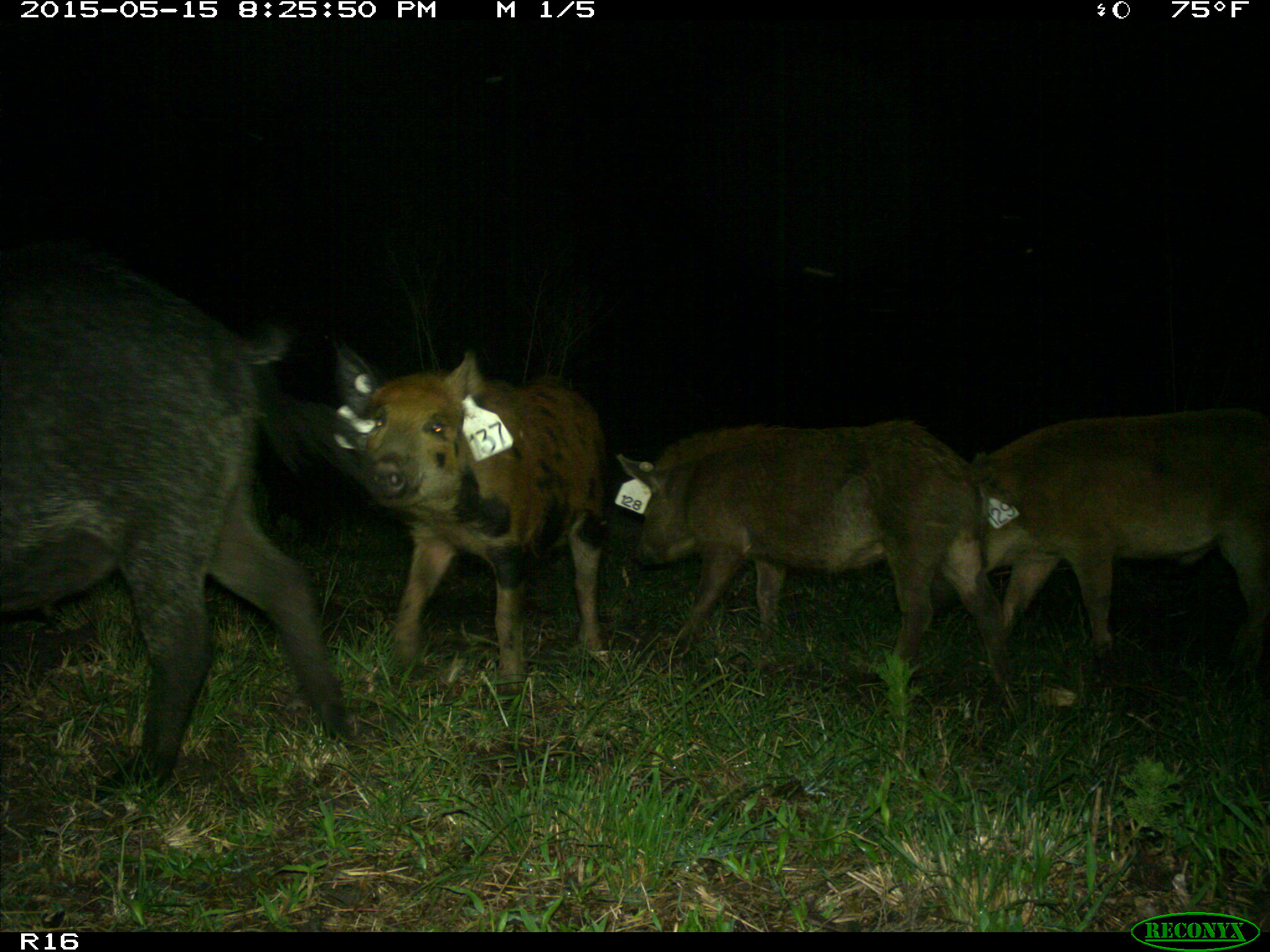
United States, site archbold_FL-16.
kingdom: Animalia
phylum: Chordata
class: Mammalia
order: Artiodactyla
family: Suidae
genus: Sus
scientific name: Sus scrofa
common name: wild boar